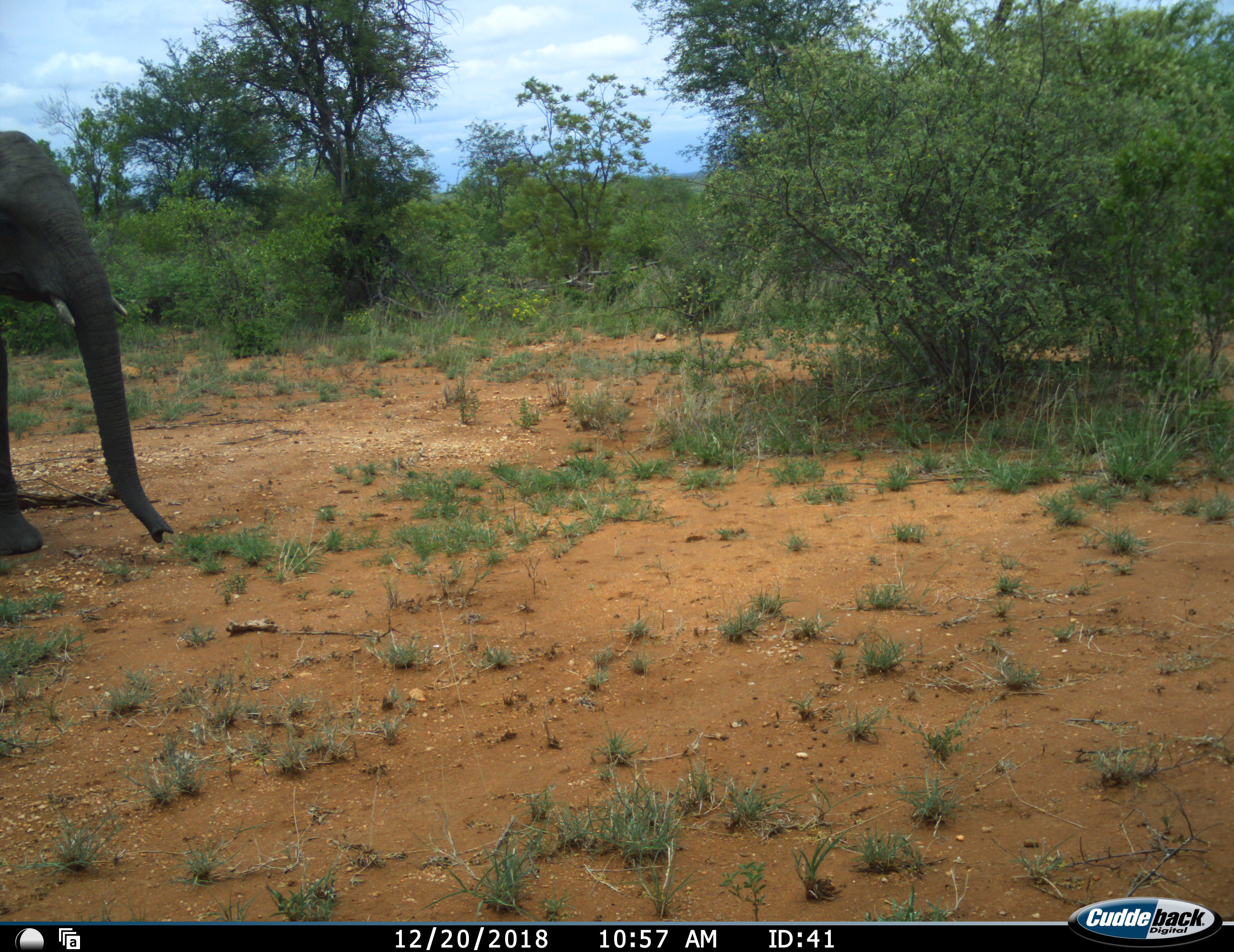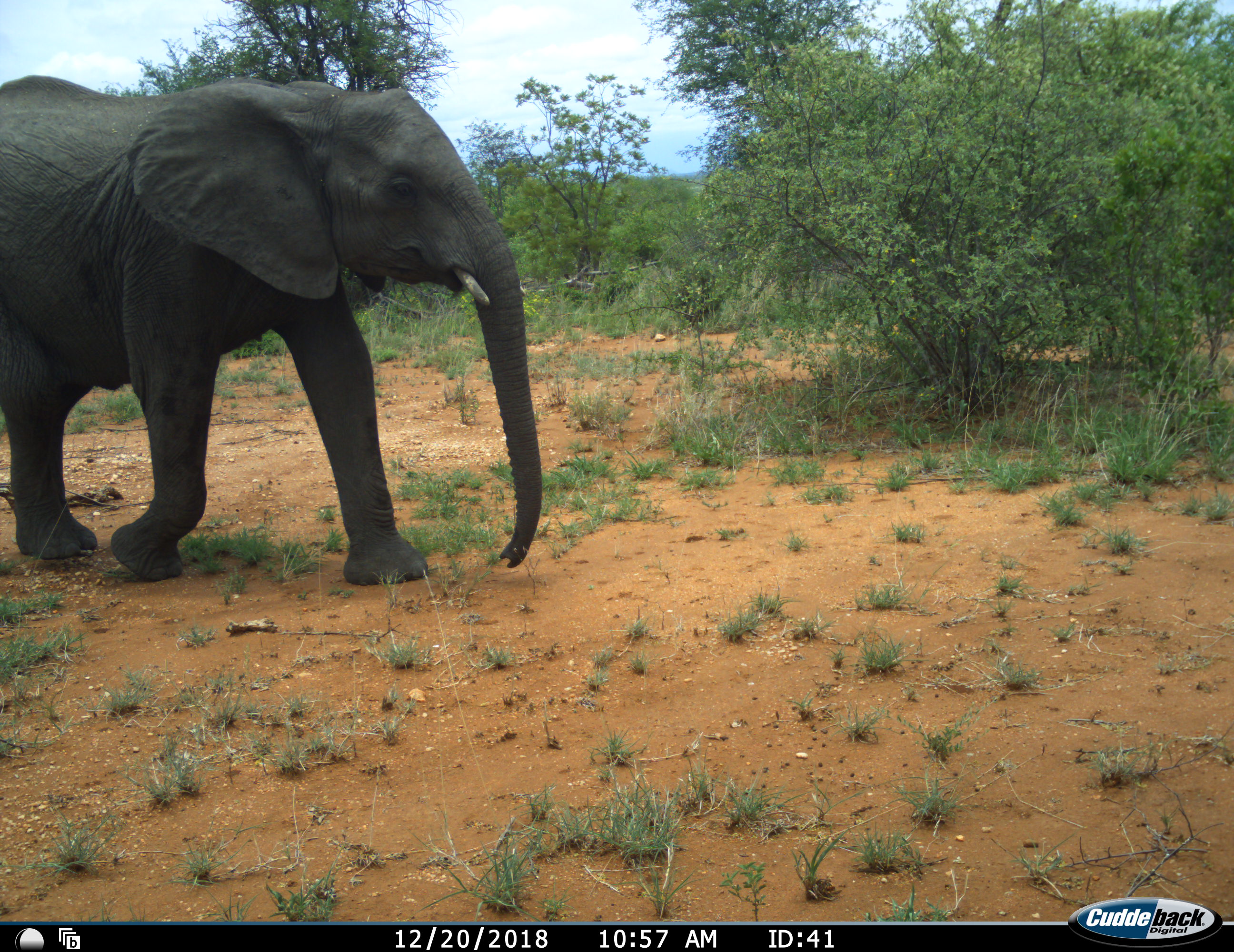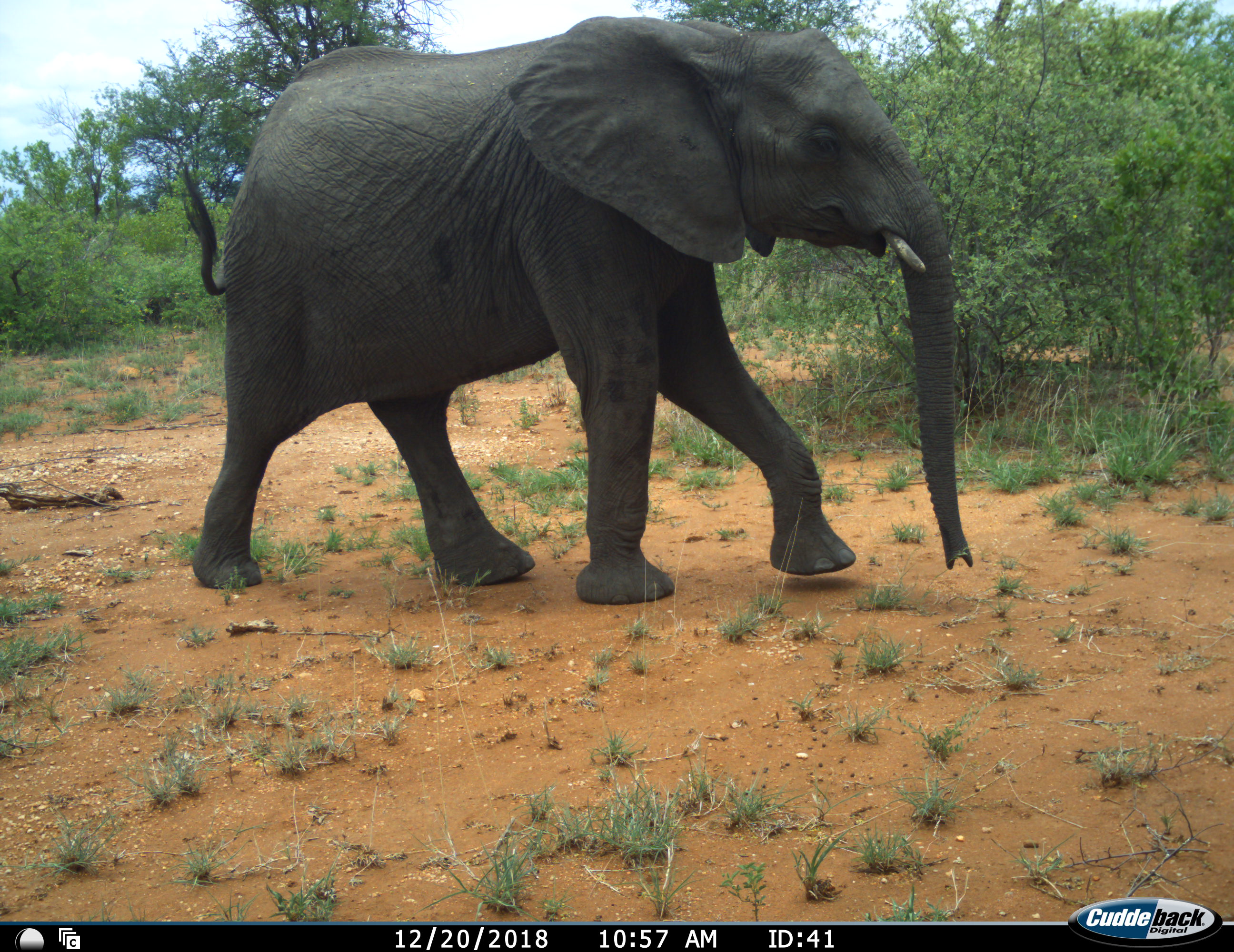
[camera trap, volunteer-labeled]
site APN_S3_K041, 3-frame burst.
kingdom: Animalia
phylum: Chordata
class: Mammalia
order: Proboscidea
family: Elephantidae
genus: Loxodonta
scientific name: Loxodonta africana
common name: african bush elephant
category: elephant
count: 1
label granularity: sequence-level